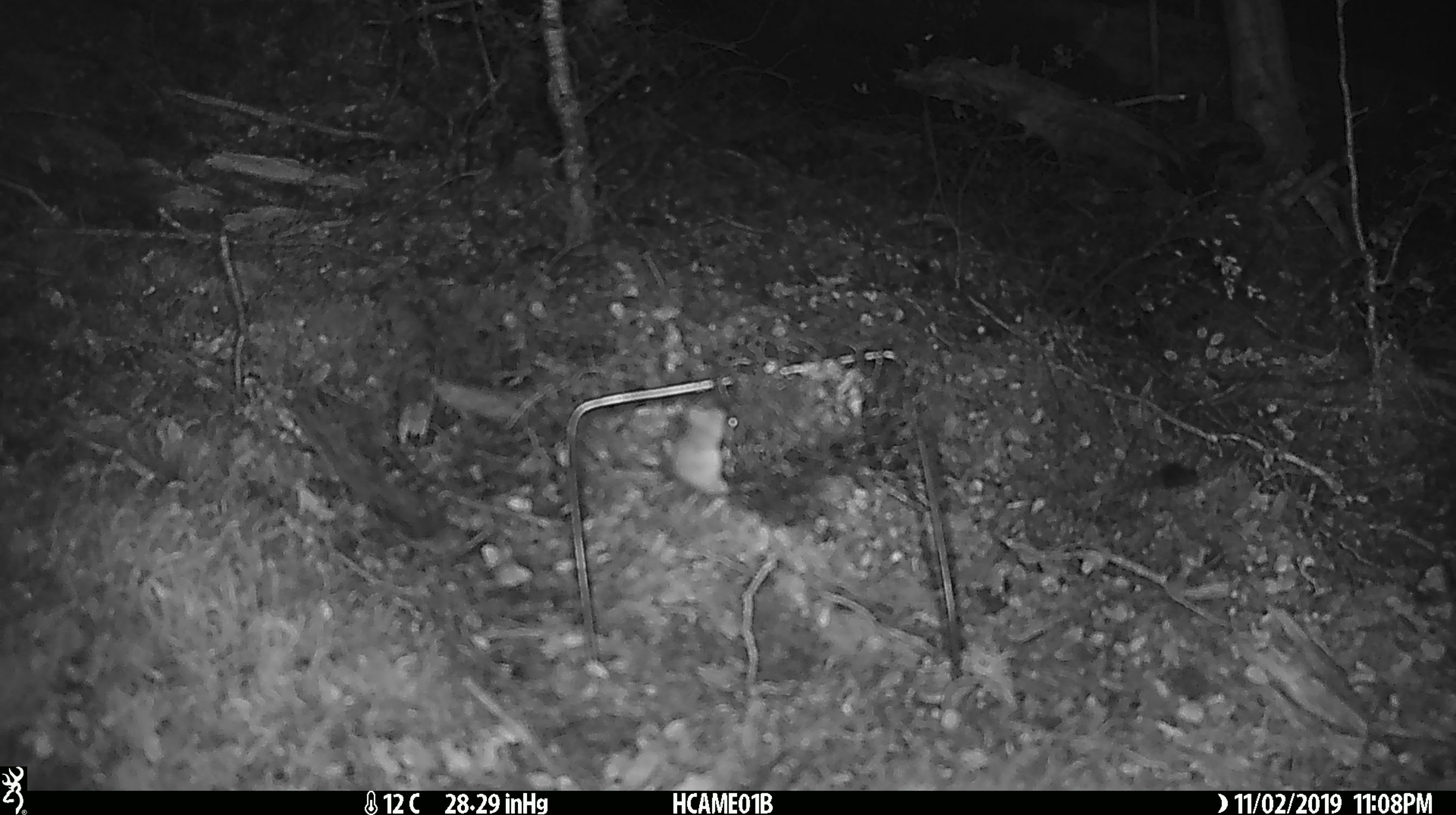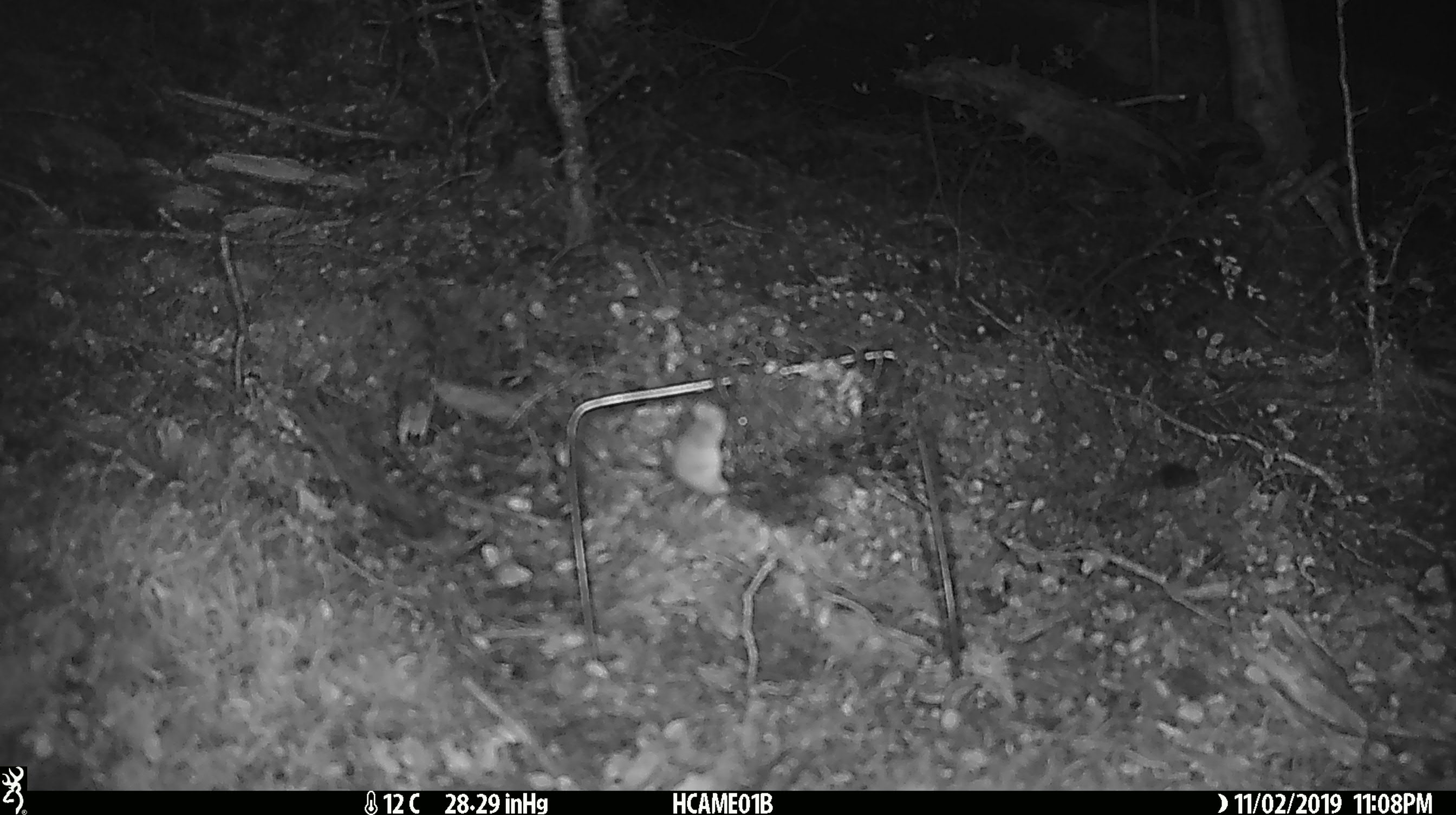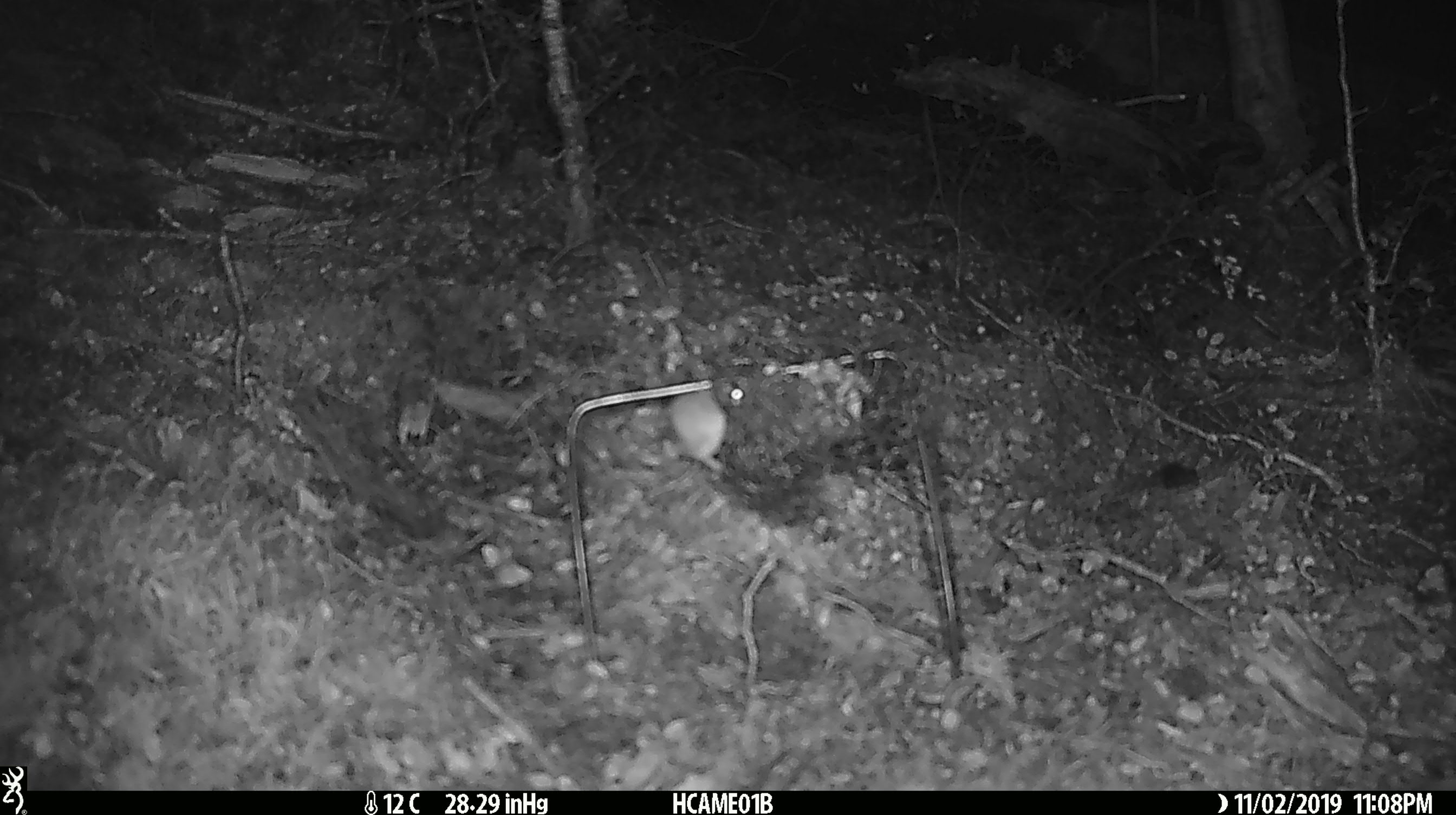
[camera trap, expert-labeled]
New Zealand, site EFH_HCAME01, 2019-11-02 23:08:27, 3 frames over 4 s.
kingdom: Animalia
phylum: Chordata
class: Mammalia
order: Rodentia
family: Muridae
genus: Mus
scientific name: Mus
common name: mouse